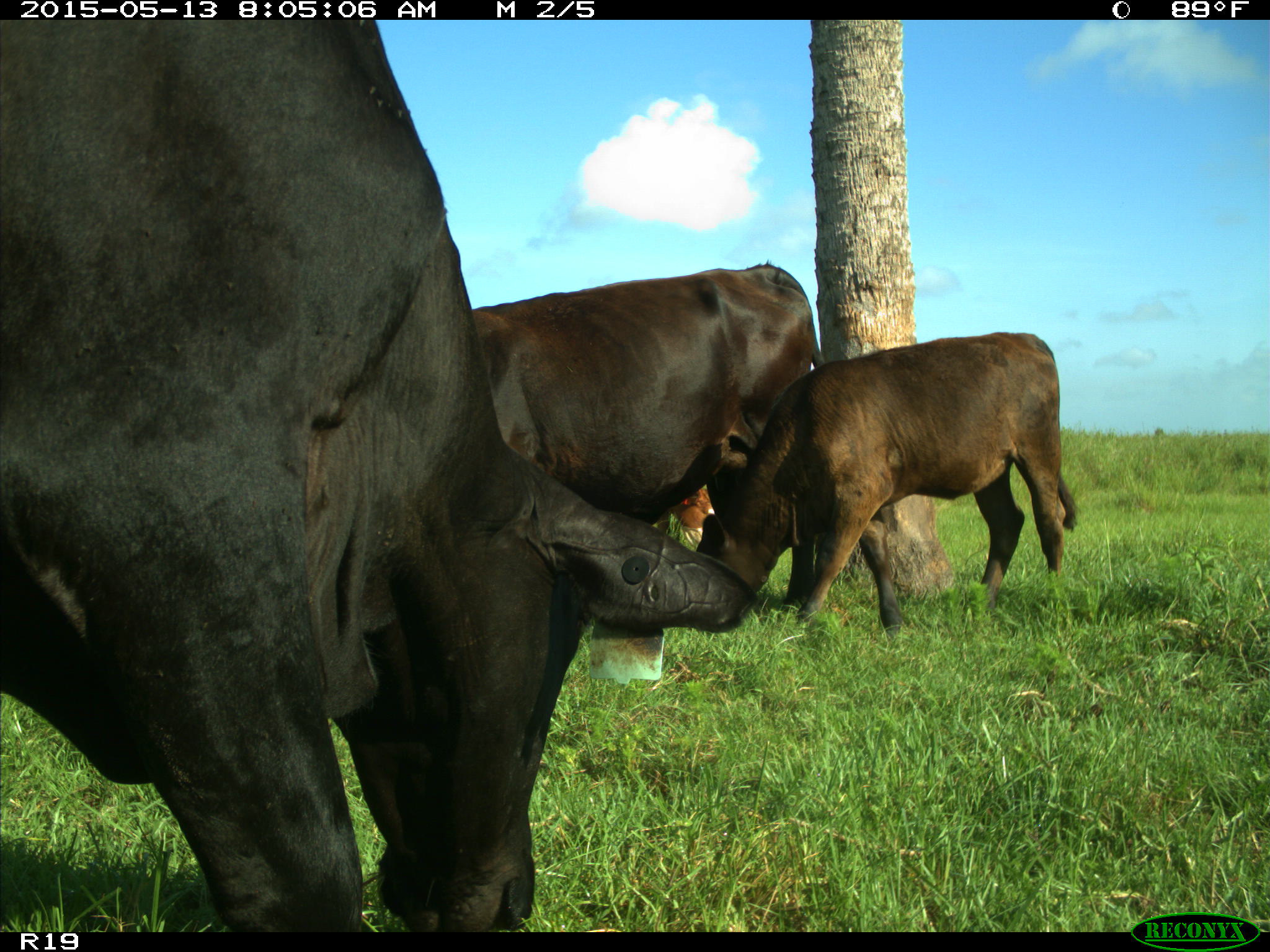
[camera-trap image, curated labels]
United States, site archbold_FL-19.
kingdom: Animalia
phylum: Chordata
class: Mammalia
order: Artiodactyla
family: Bovidae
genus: Bos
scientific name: Bos taurus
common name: domestic cow